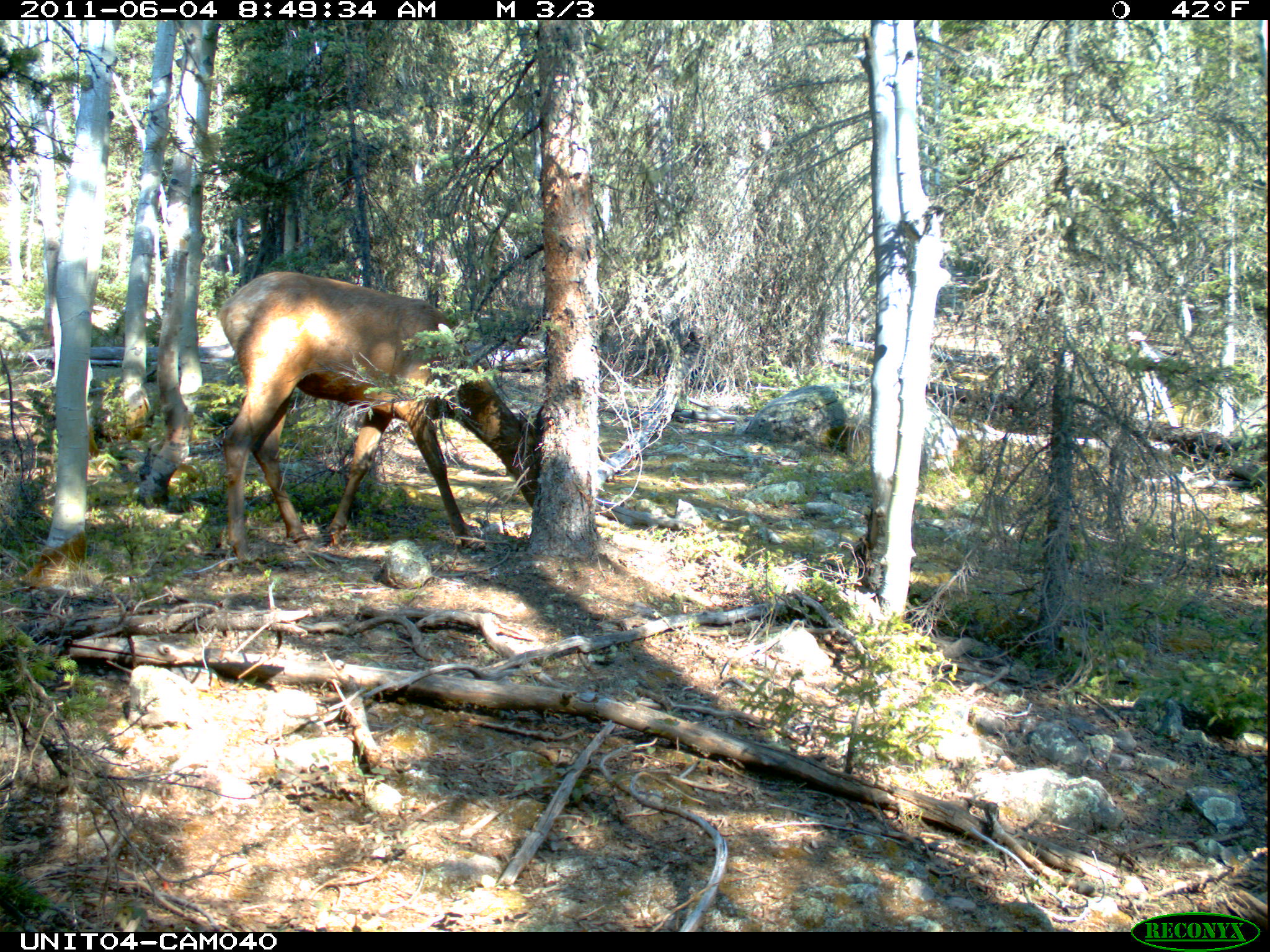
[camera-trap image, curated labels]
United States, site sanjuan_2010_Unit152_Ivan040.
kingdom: Animalia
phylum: Chordata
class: Mammalia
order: Artiodactyla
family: Cervidae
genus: Cervus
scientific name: Cervus elaphus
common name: red deer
Cervus elaphus (red deer).